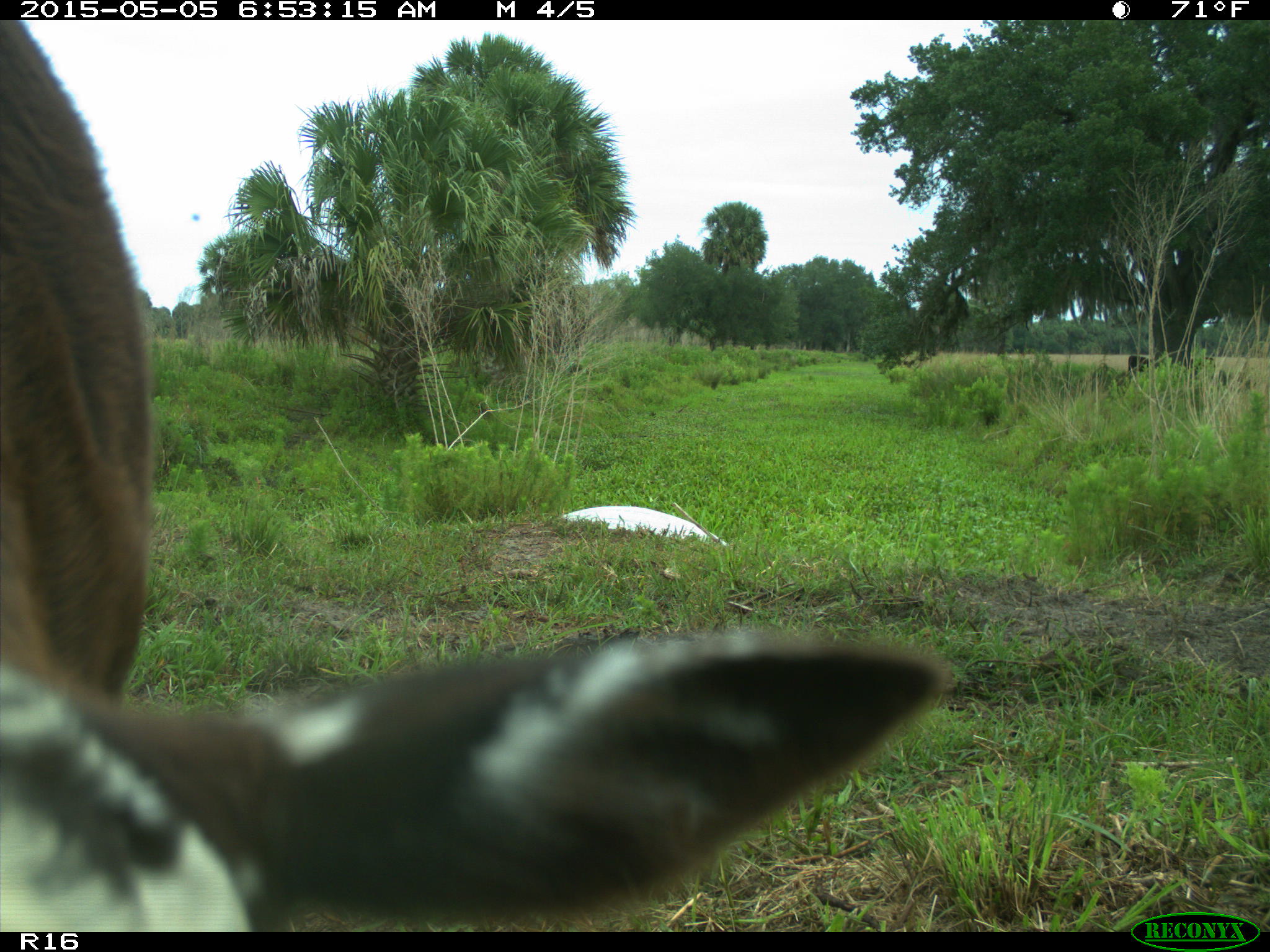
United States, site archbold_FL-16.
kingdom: Animalia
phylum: Chordata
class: Mammalia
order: Artiodactyla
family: Bovidae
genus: Bos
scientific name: Bos taurus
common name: domestic cow